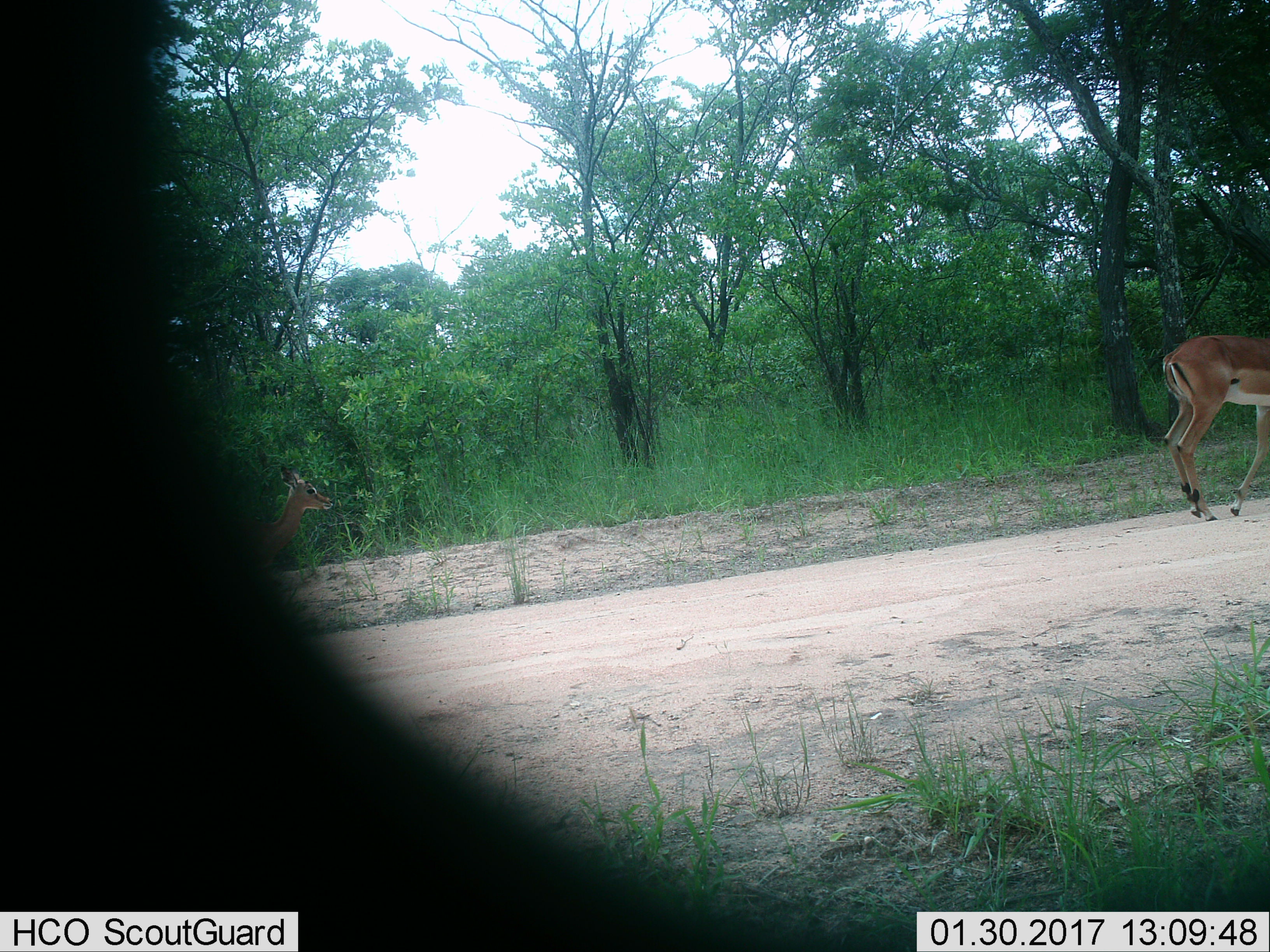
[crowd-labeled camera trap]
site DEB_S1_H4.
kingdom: Animalia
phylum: Chordata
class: Mammalia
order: Artiodactyla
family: Bovidae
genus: Aepyceros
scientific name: Aepyceros melampus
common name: impala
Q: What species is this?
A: Impala (Aepyceros melampus).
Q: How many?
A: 2.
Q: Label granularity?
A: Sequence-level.